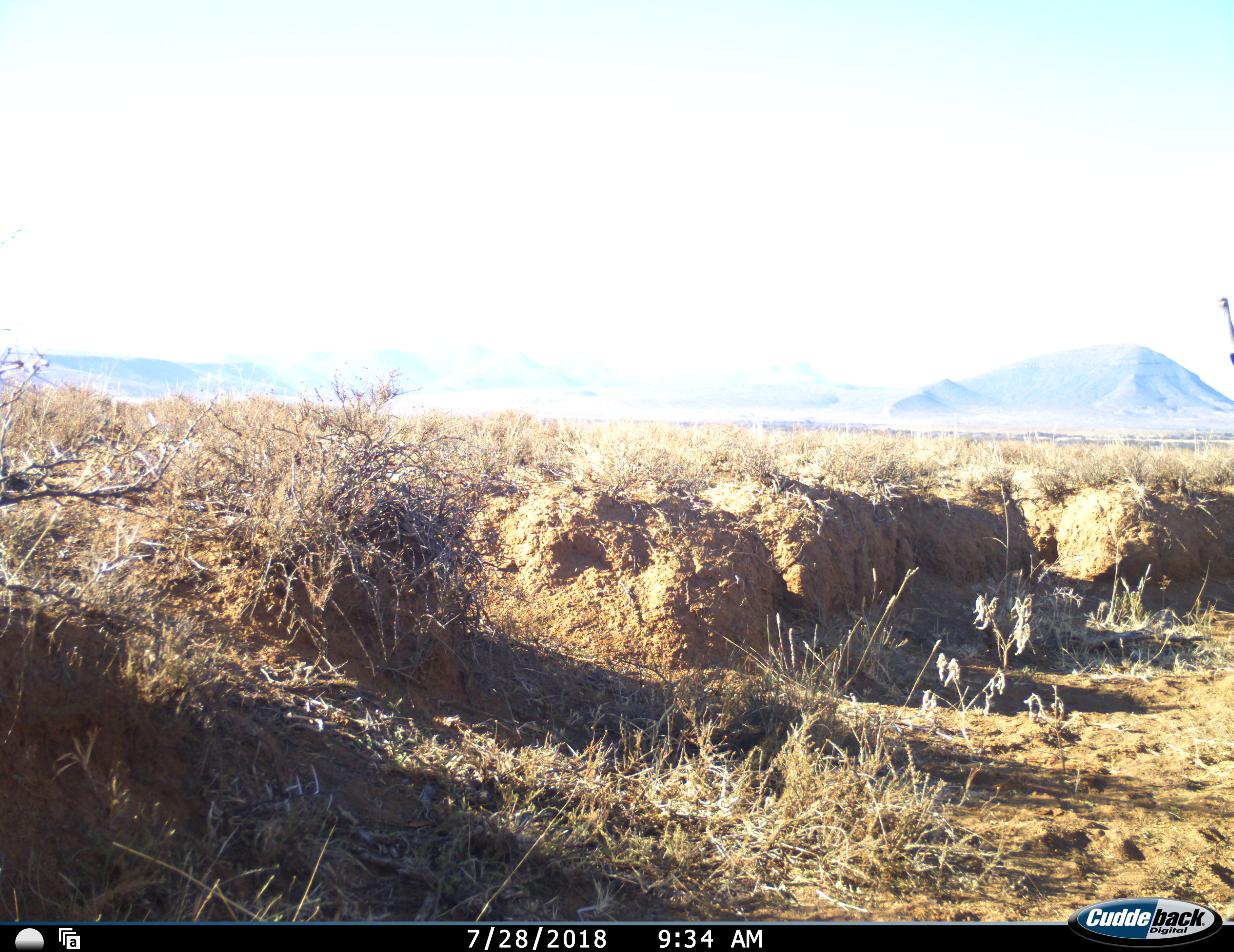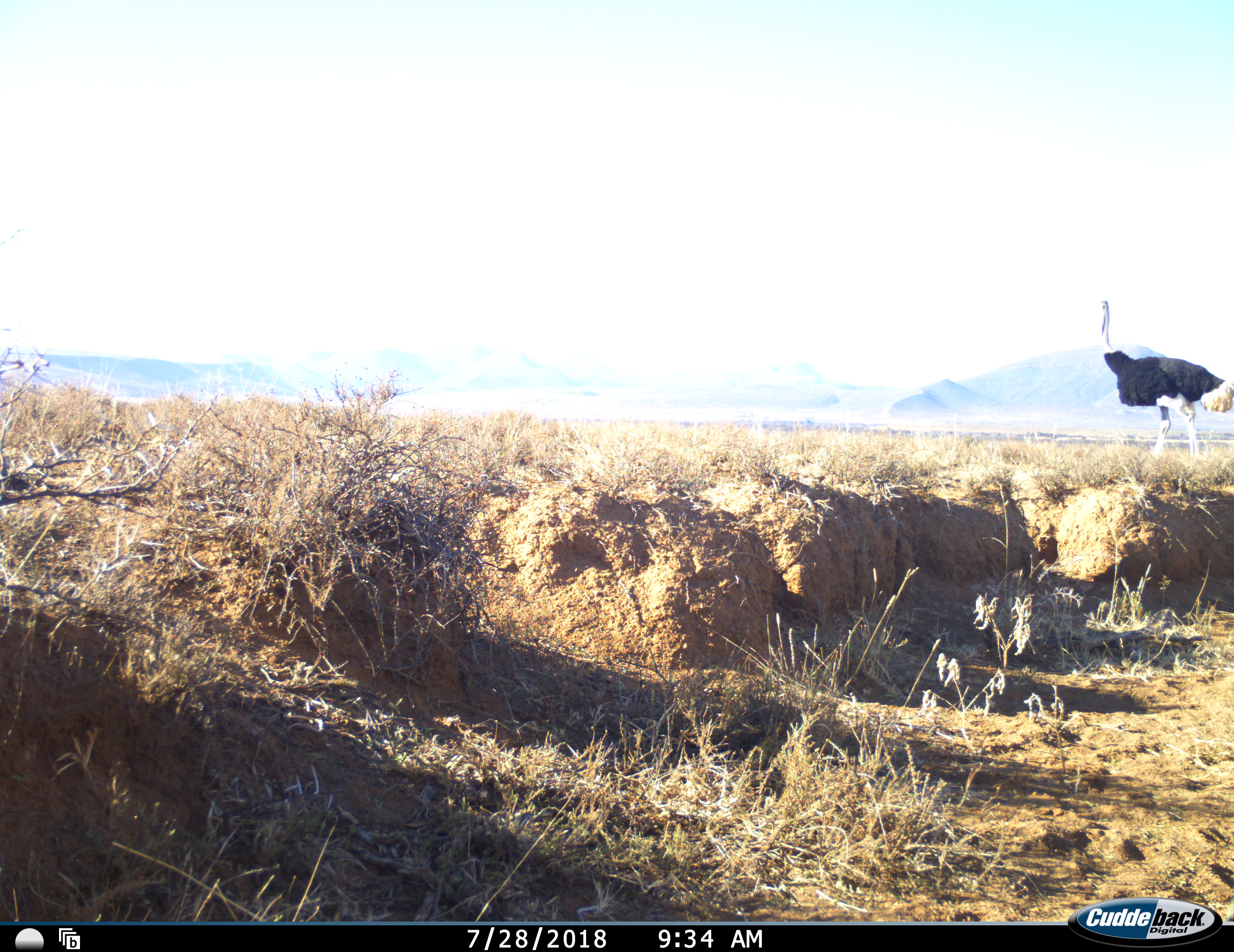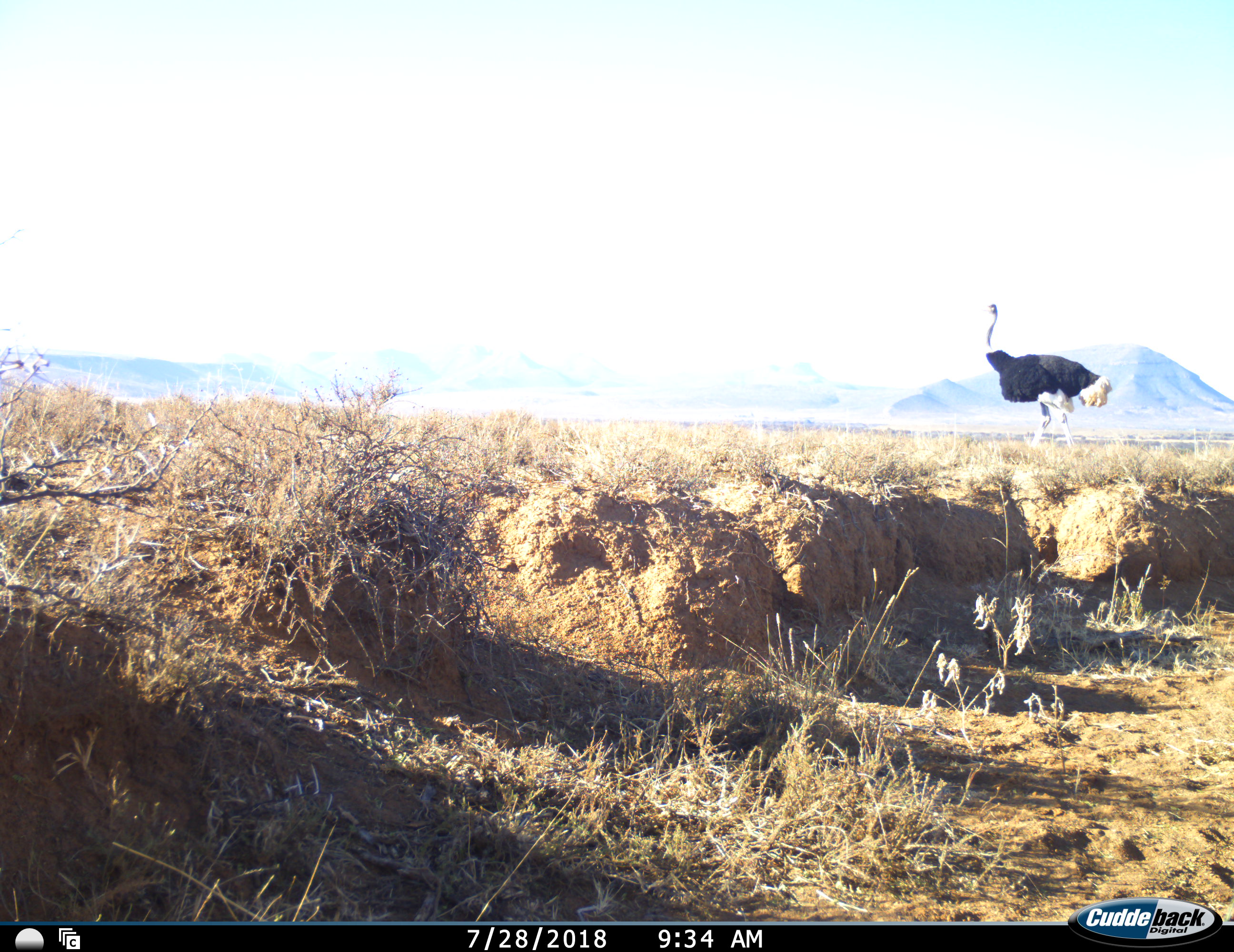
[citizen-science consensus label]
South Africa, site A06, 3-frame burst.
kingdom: Animalia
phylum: Chordata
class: Aves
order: Struthioniformes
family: Struthionidae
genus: Struthio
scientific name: Struthio camelus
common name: ostrich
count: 1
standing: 0%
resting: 0%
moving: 100%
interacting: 0%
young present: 0%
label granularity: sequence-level